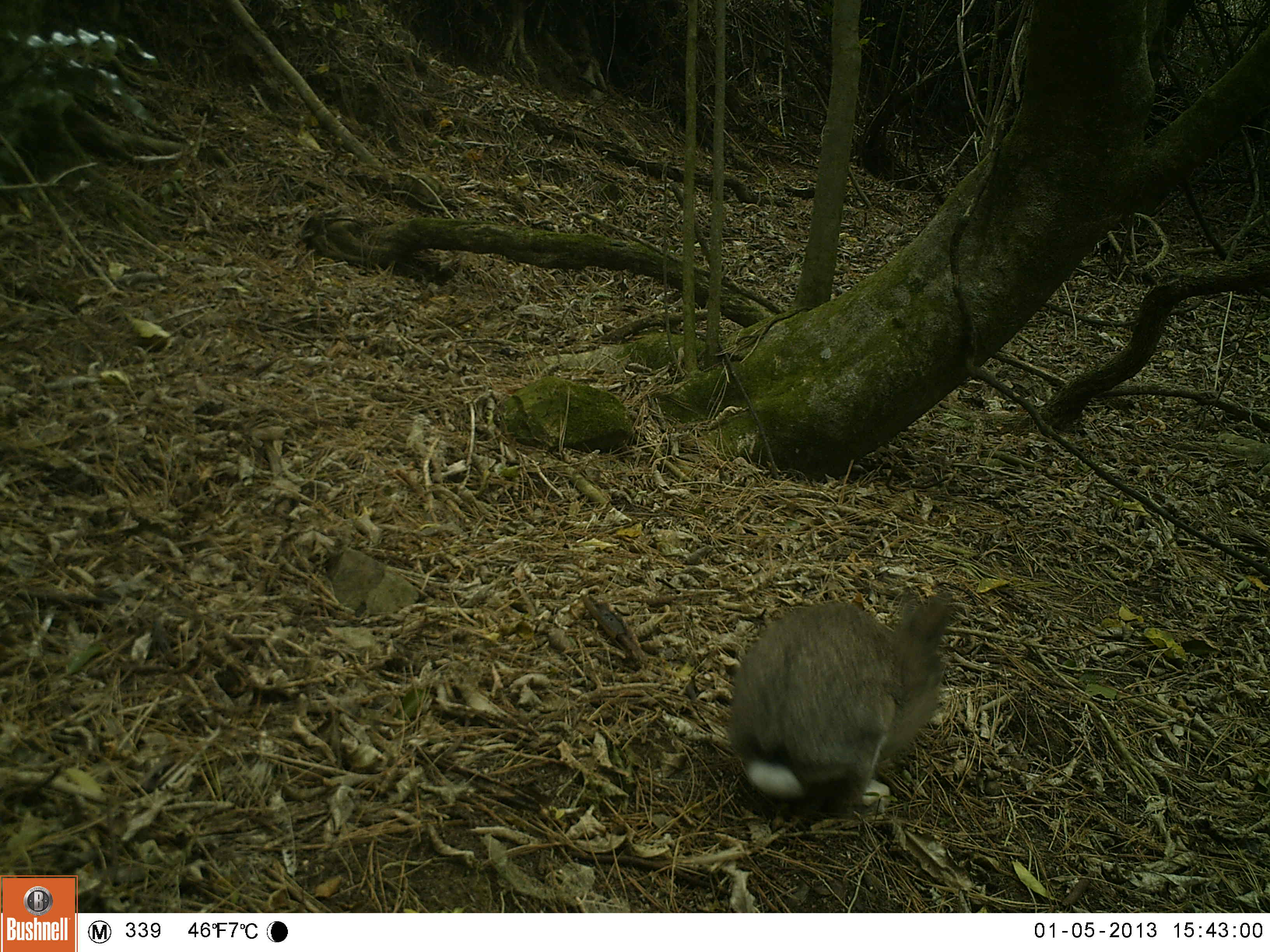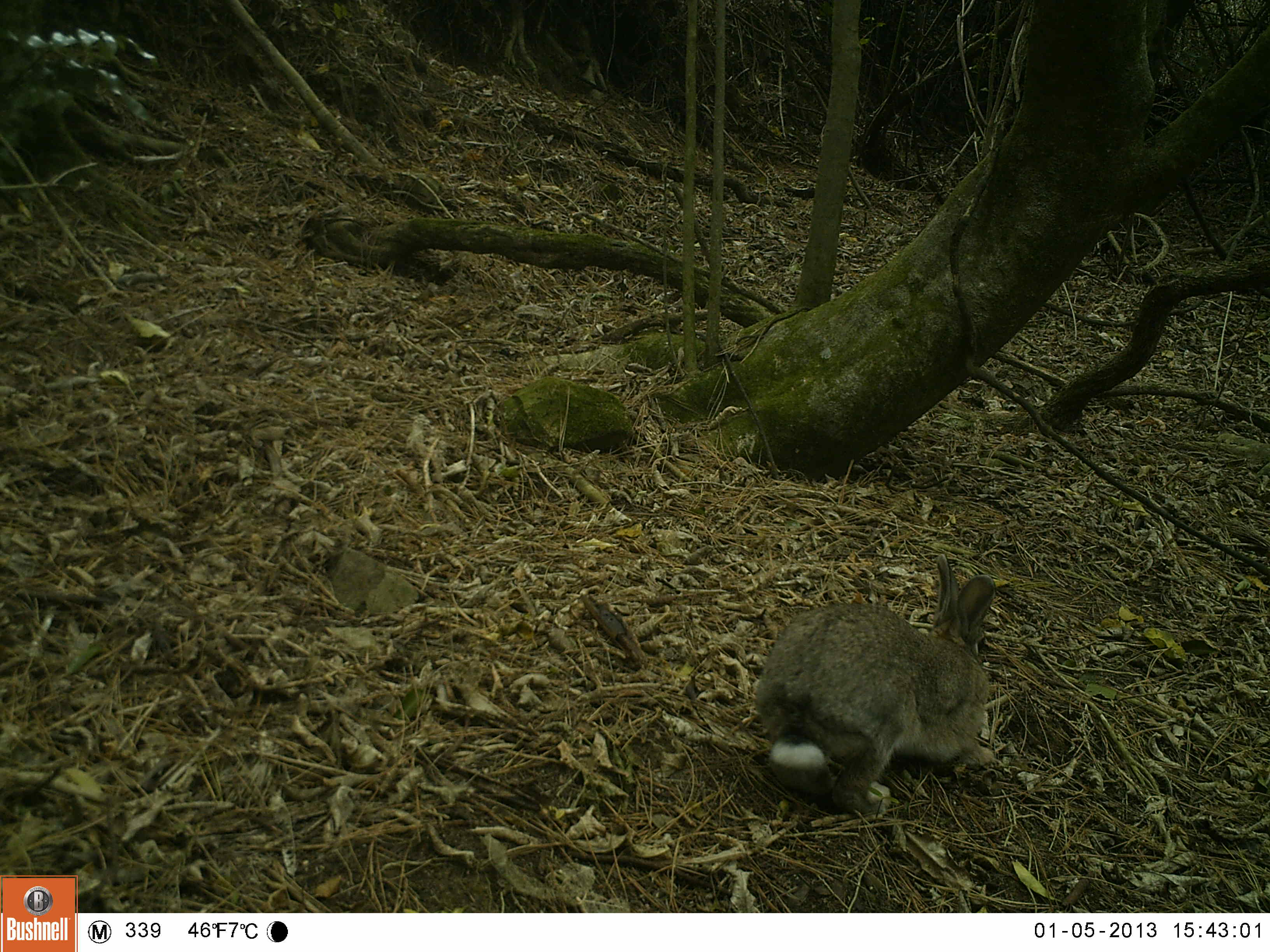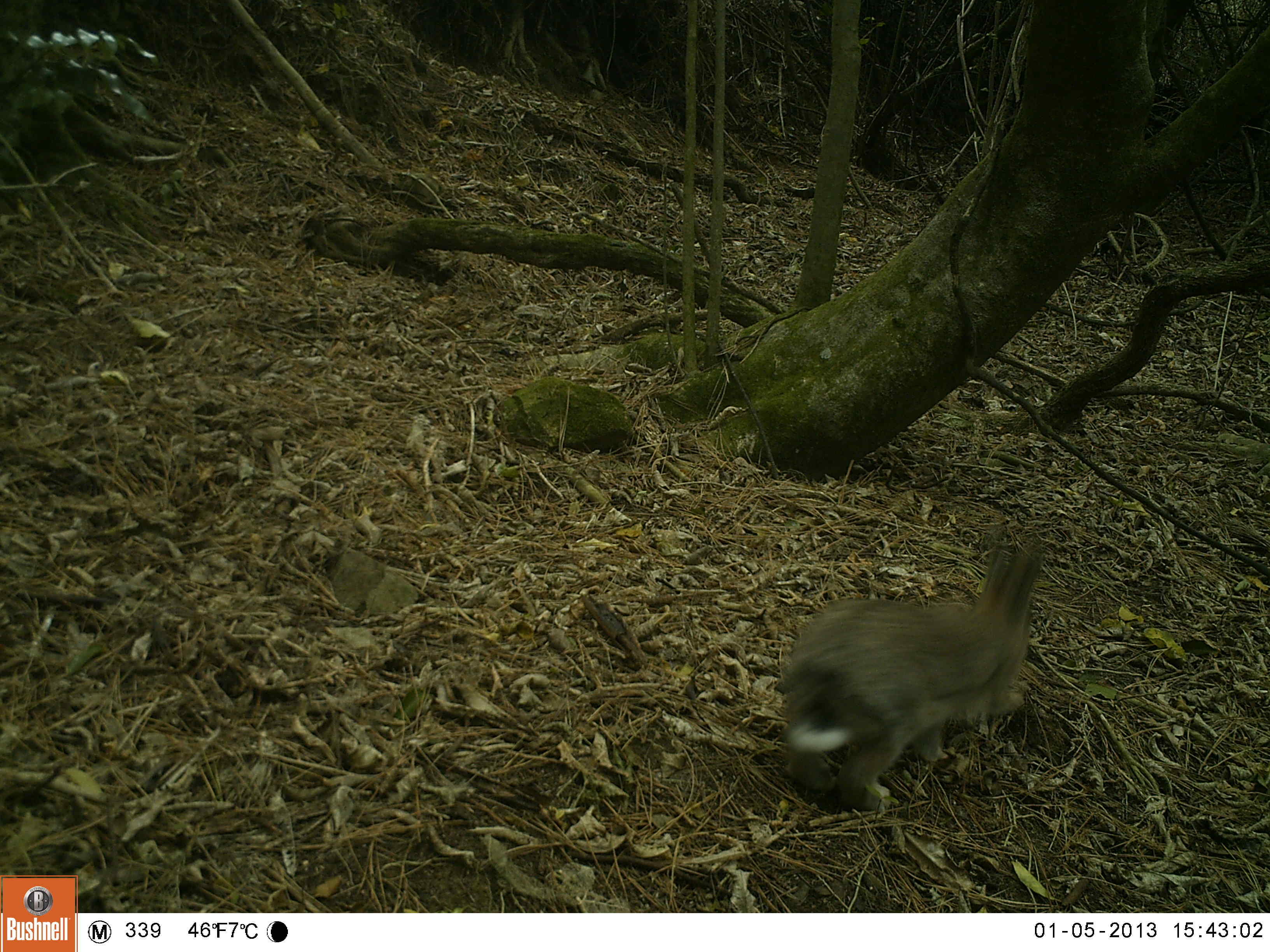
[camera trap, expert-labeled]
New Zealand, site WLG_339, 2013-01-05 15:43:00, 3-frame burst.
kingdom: Animalia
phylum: Chordata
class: Mammalia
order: Lagomorpha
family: Leporidae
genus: Oryctolagus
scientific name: Oryctolagus cuniculus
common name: european rabbit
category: rabbit